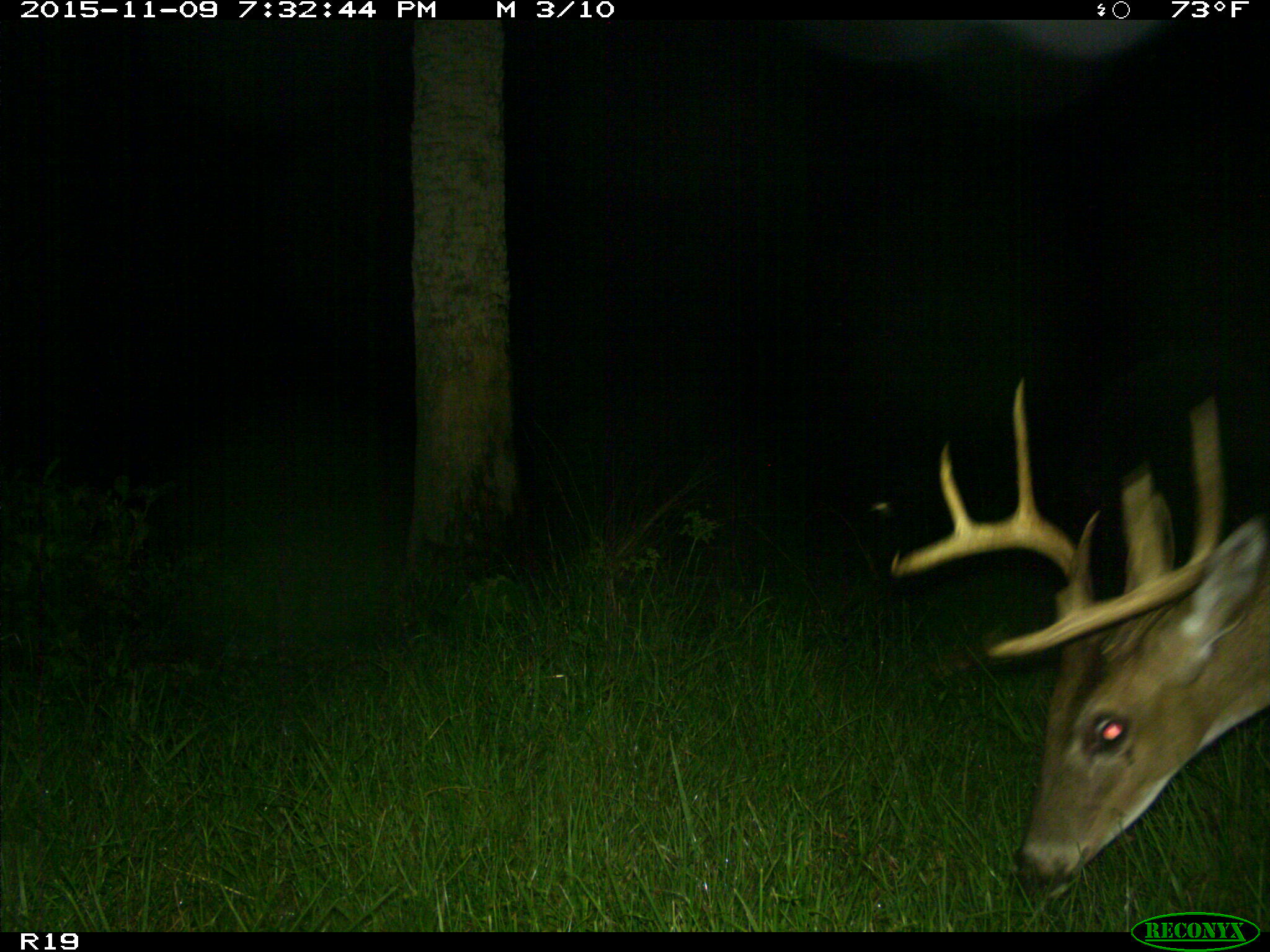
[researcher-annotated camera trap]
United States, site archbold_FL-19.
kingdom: Animalia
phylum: Chordata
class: Mammalia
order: Artiodactyla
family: Cervidae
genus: Odocoileus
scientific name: Odocoileus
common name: deer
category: unidentified deer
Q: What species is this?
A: Unidentified deer (deer) (Odocoileus).